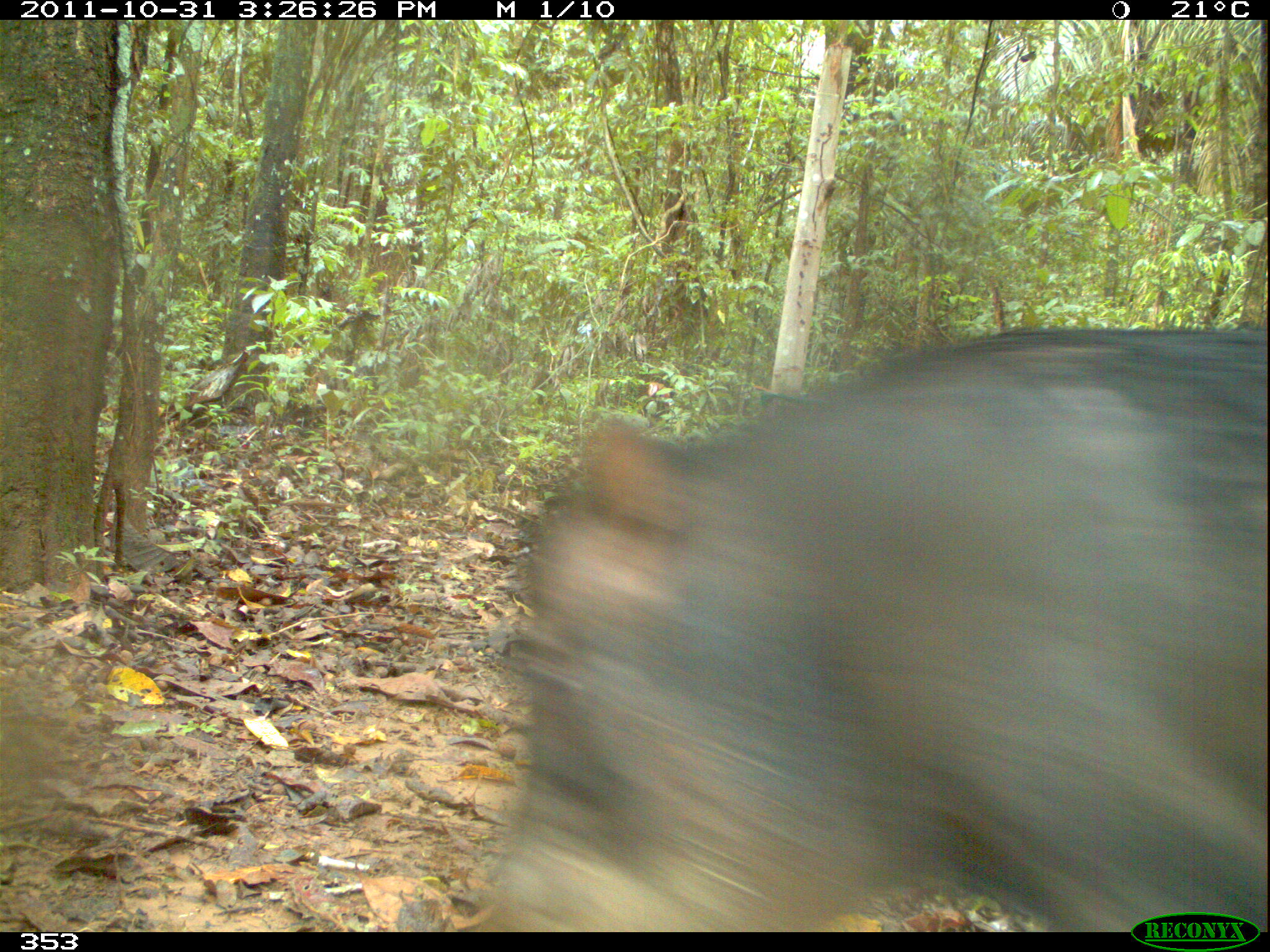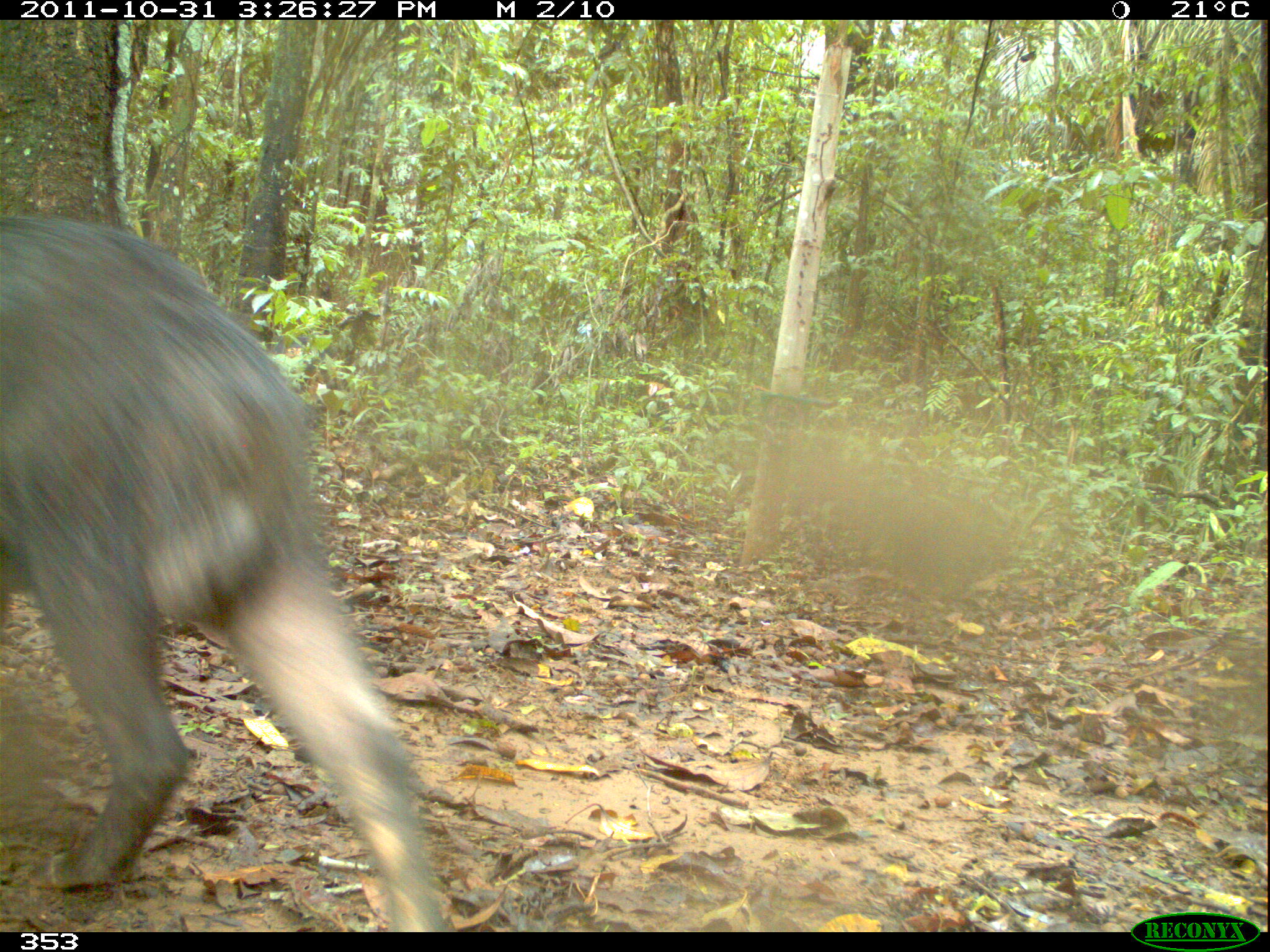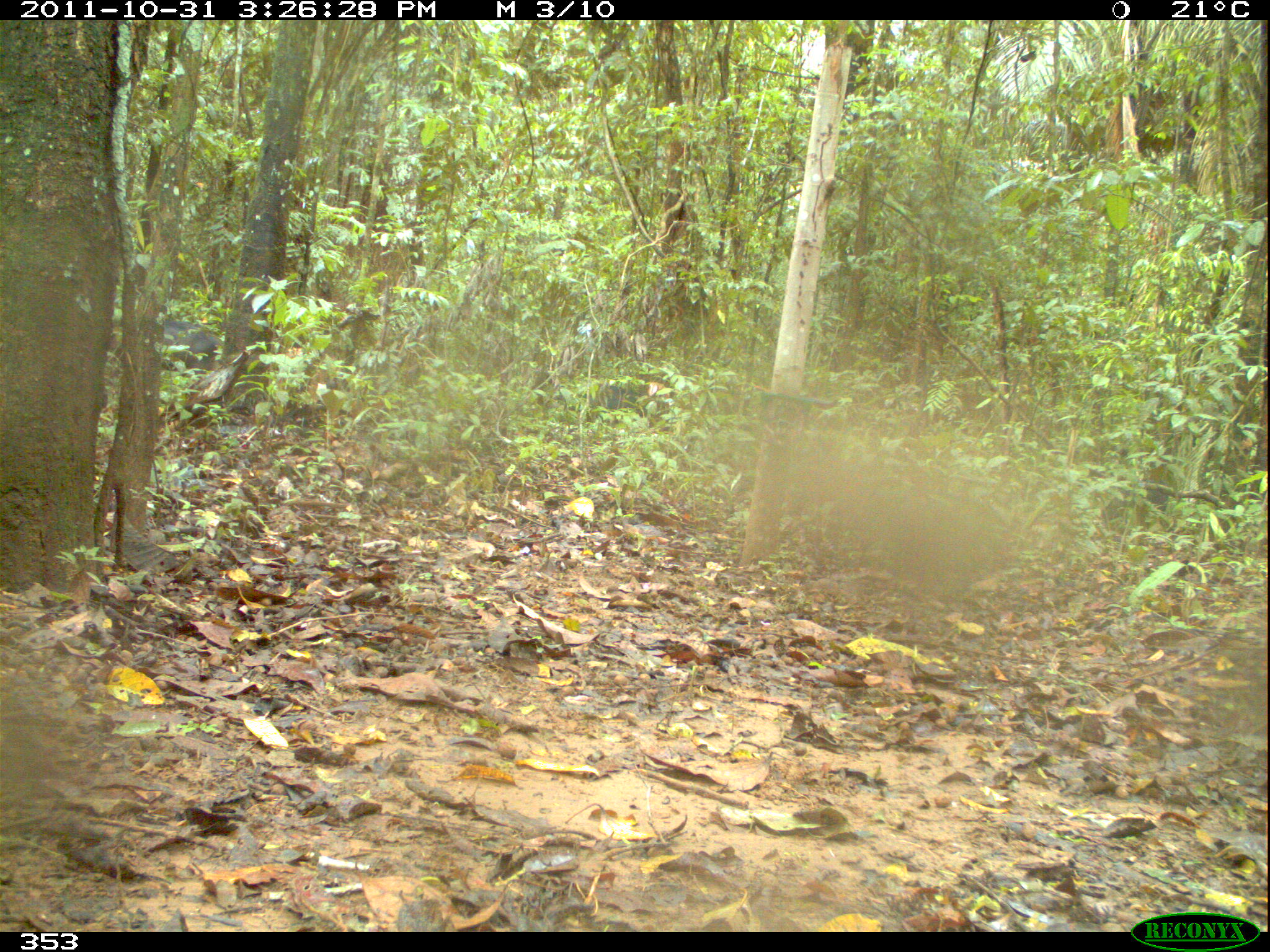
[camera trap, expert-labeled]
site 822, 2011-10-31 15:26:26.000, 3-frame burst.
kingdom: Animalia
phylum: Chordata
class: Mammalia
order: Artiodactyla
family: Tayassuidae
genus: Tayassu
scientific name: Tayassu pecari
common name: white-lipped peccary